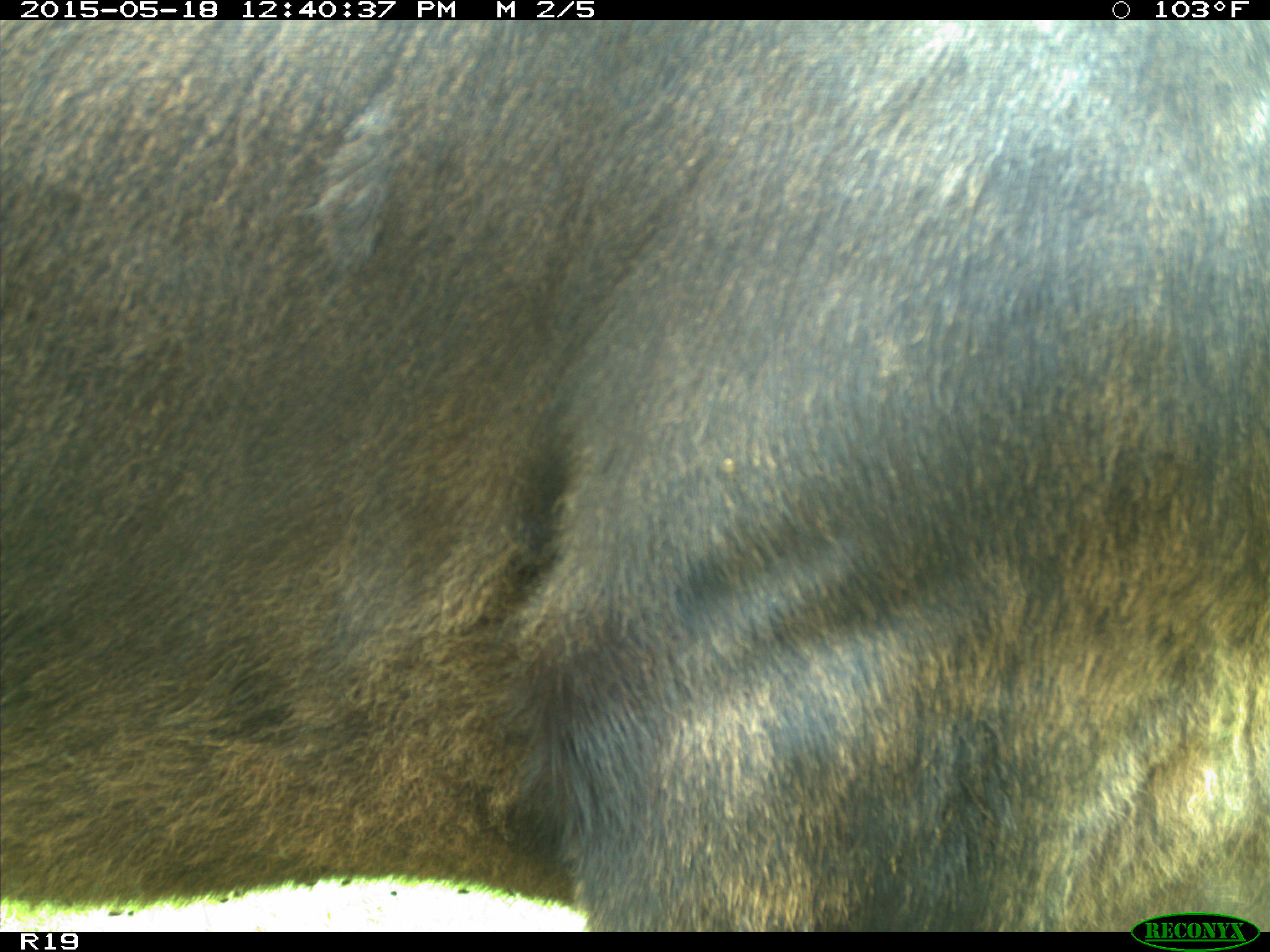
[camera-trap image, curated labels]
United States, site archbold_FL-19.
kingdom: Animalia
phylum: Chordata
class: Mammalia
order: Artiodactyla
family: Bovidae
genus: Bos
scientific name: Bos taurus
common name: domestic cow